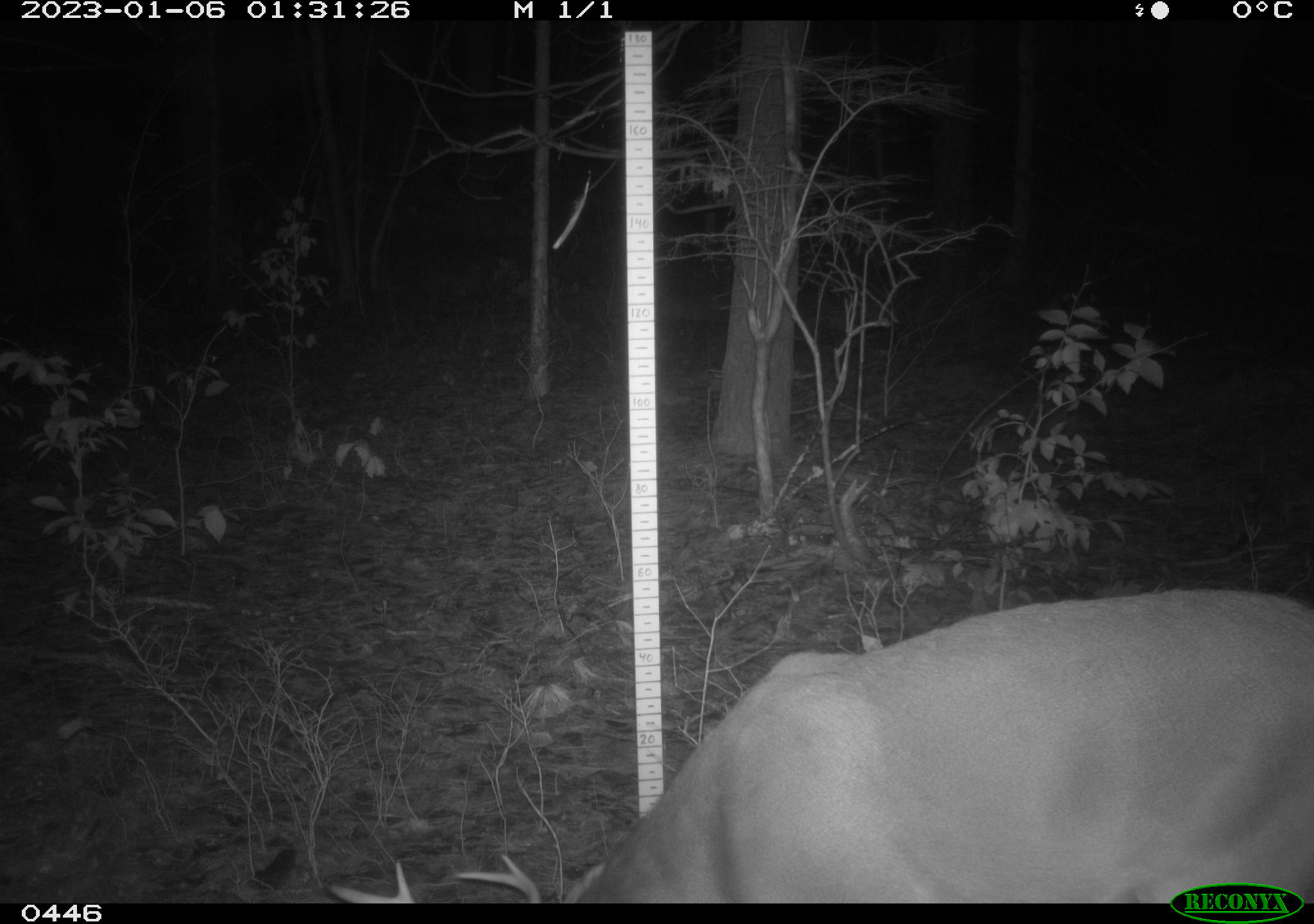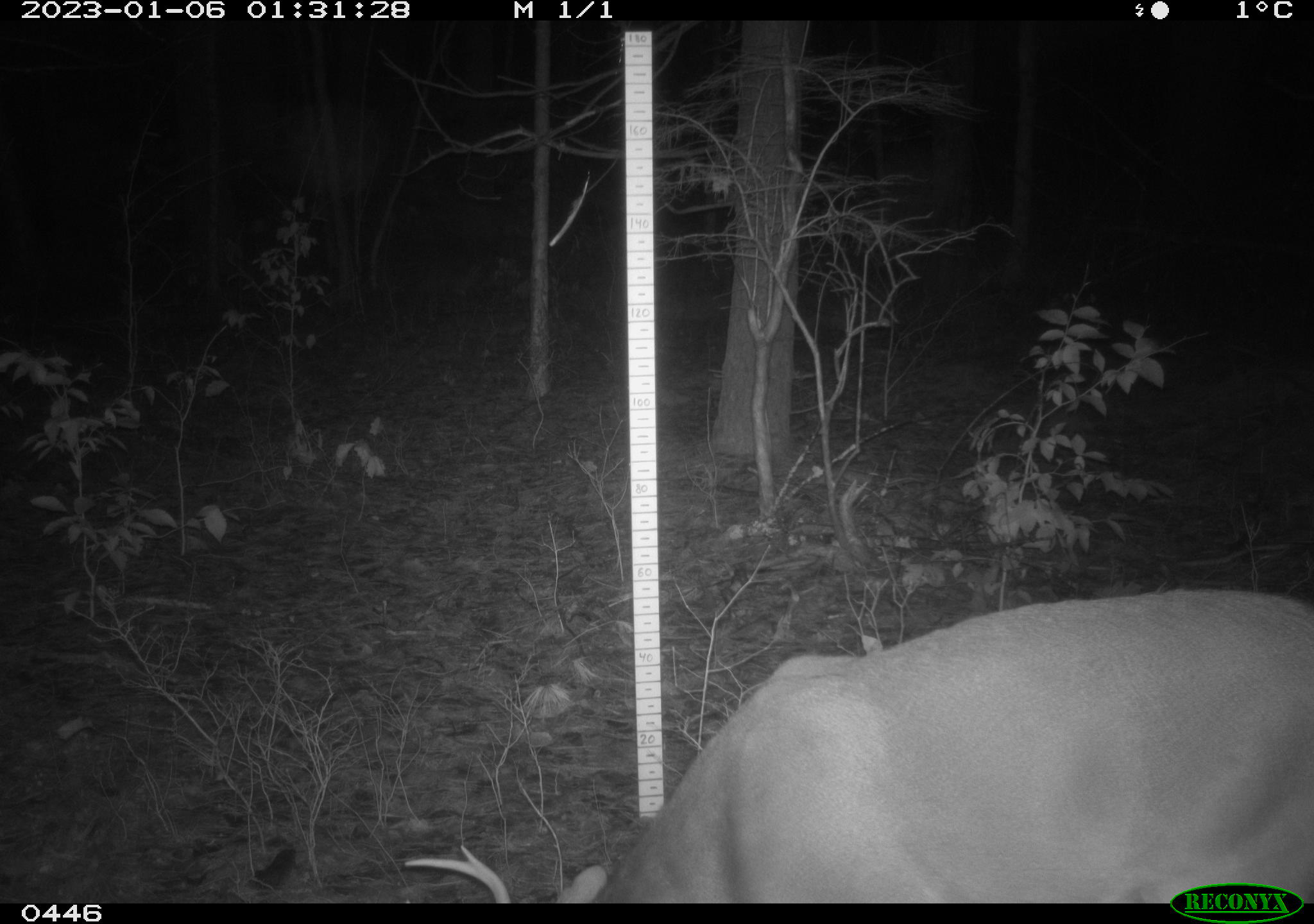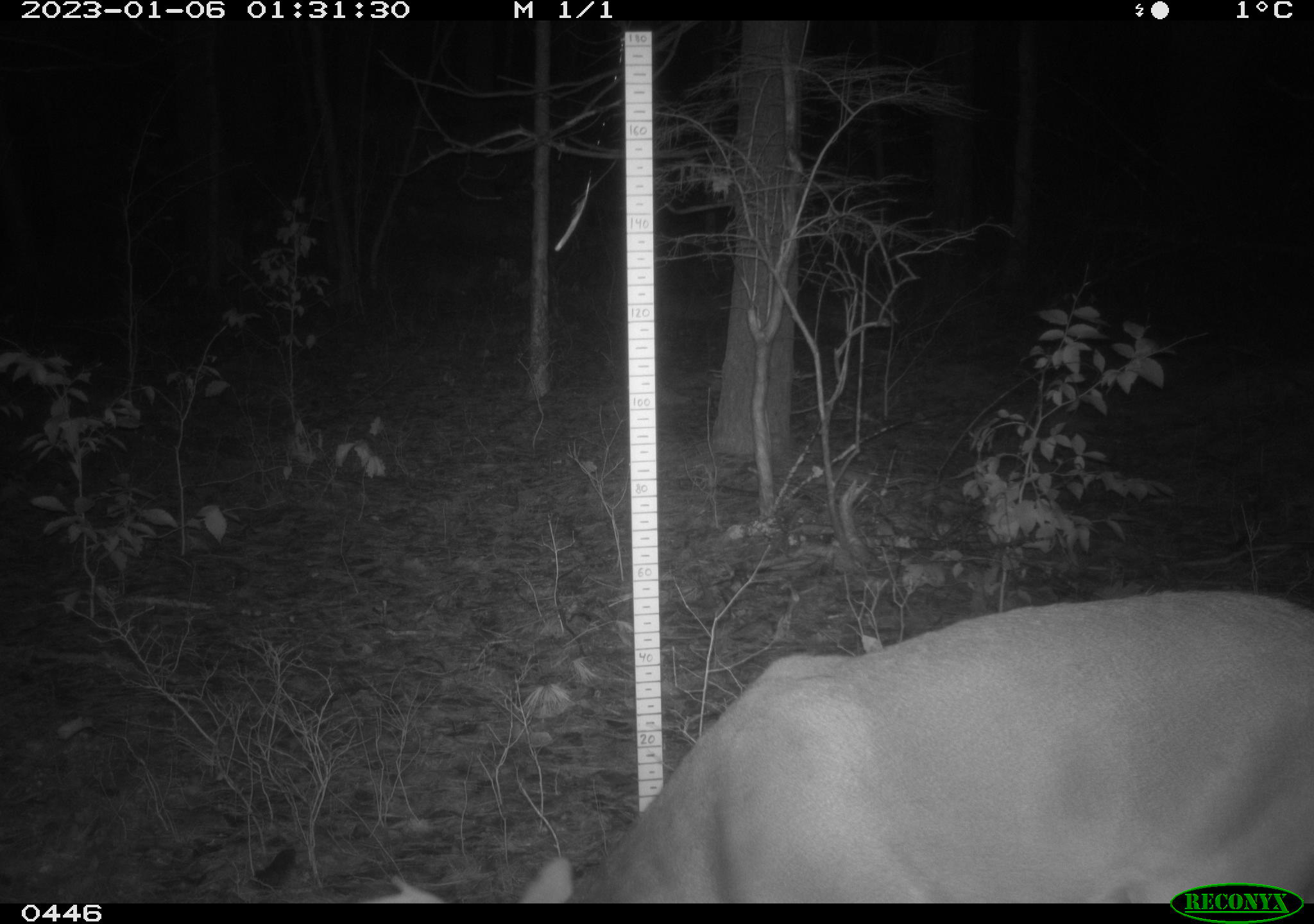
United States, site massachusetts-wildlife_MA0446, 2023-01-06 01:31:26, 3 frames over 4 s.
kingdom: Animalia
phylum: Chordata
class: Mammalia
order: Artiodactyla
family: Cervidae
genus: Odocoileus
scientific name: Odocoileus virginianus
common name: white-tailed deer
White-tailed deer (Odocoileus virginianus).